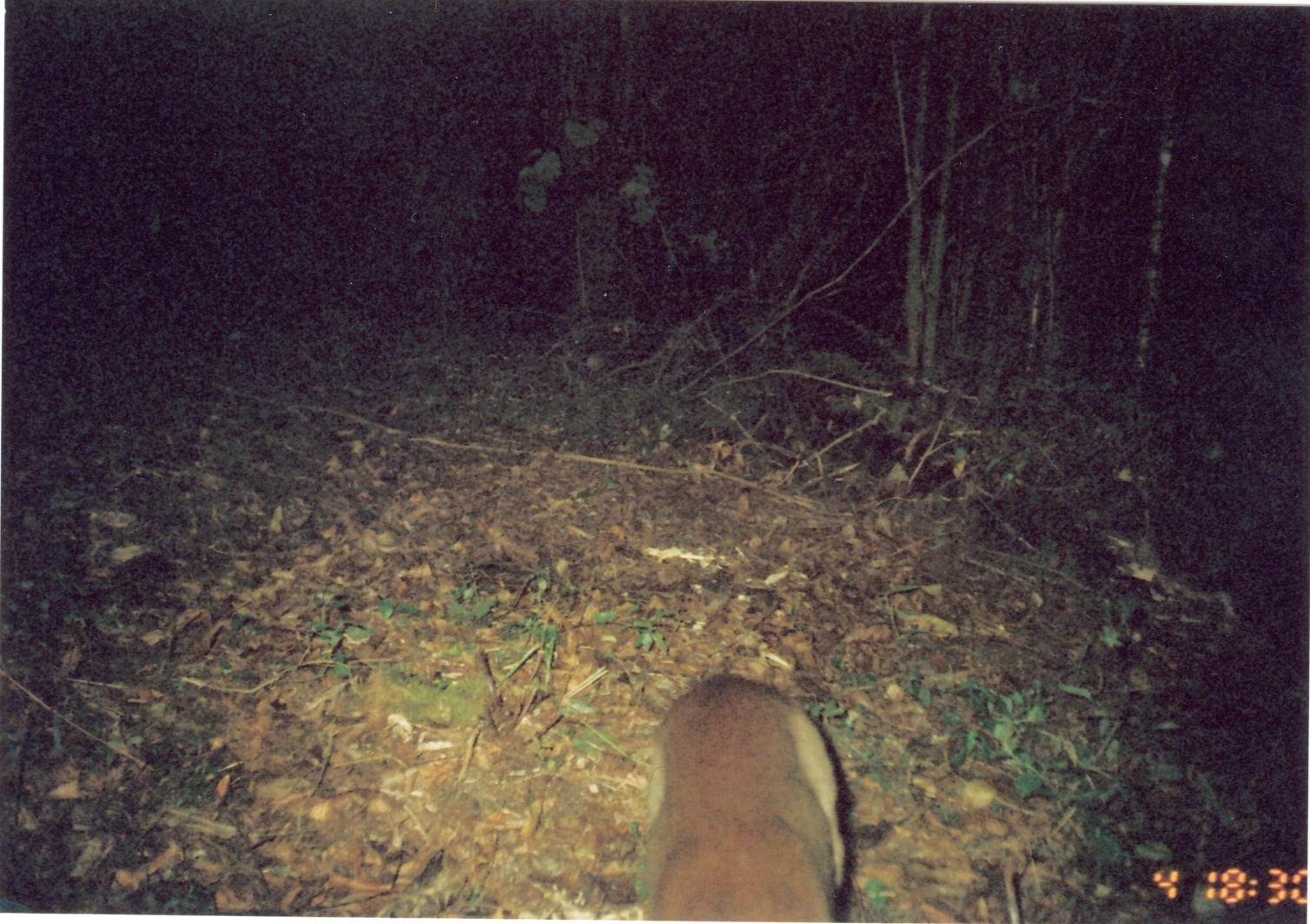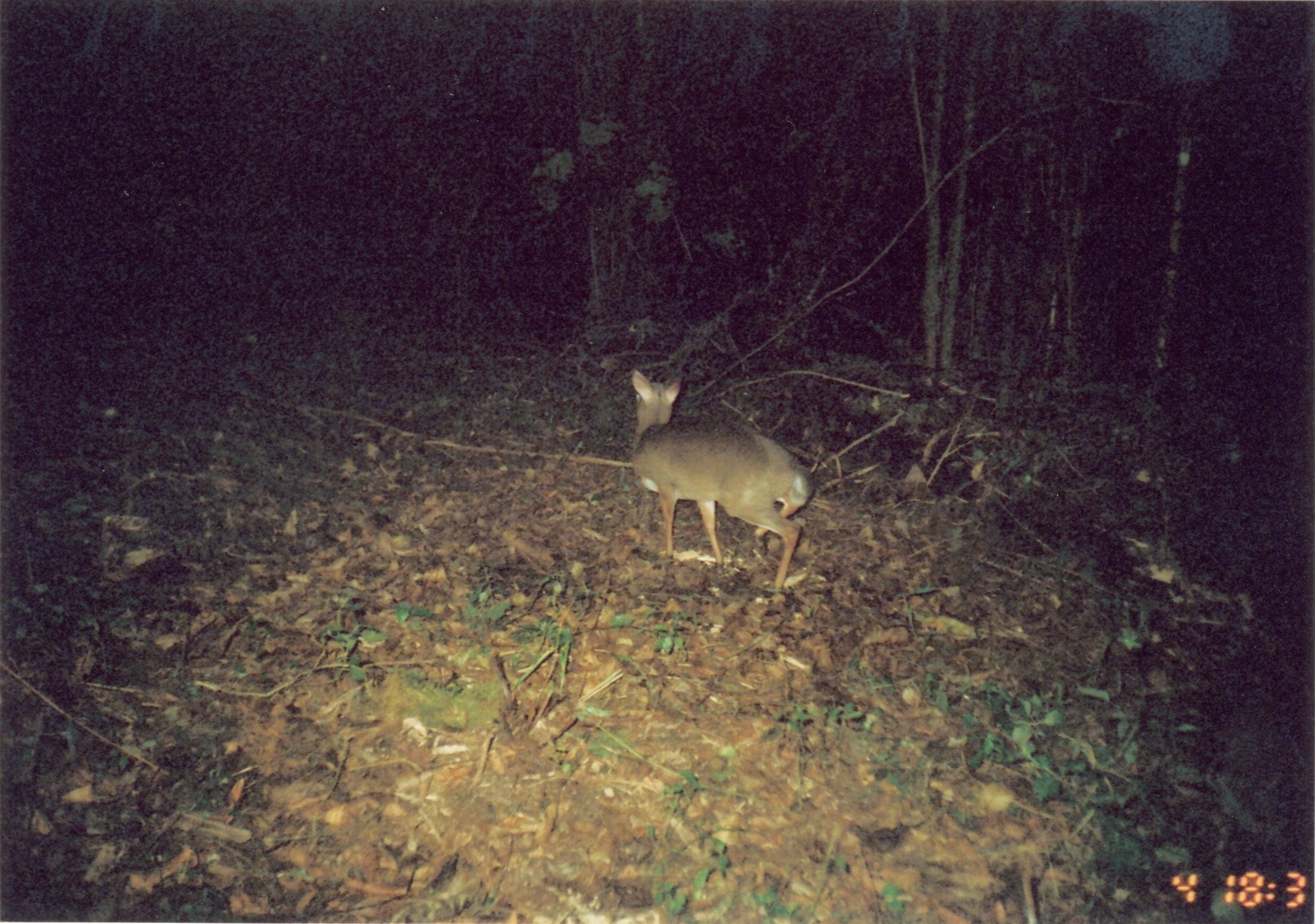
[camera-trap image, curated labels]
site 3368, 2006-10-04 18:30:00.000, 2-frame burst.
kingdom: Animalia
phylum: Chordata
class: Mammalia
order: Artiodactyla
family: Bovidae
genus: Nesotragus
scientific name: Nesotragus moschatus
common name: suni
Nesotragus moschatus (suni), count 1.